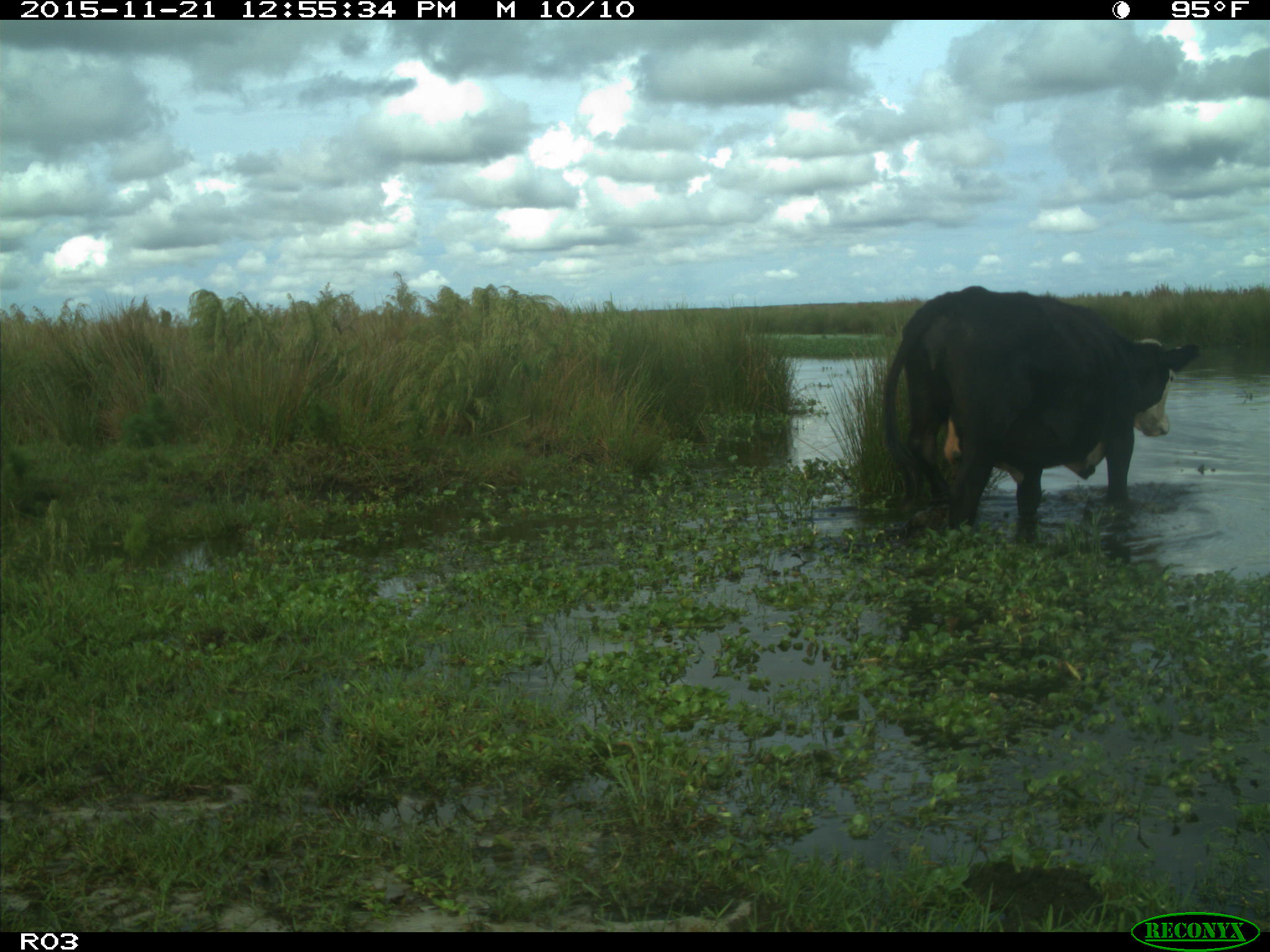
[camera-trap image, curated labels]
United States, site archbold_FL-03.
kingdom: Animalia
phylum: Chordata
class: Mammalia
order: Artiodactyla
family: Bovidae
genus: Bos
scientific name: Bos taurus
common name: domestic cow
Bos taurus (domestic cow).